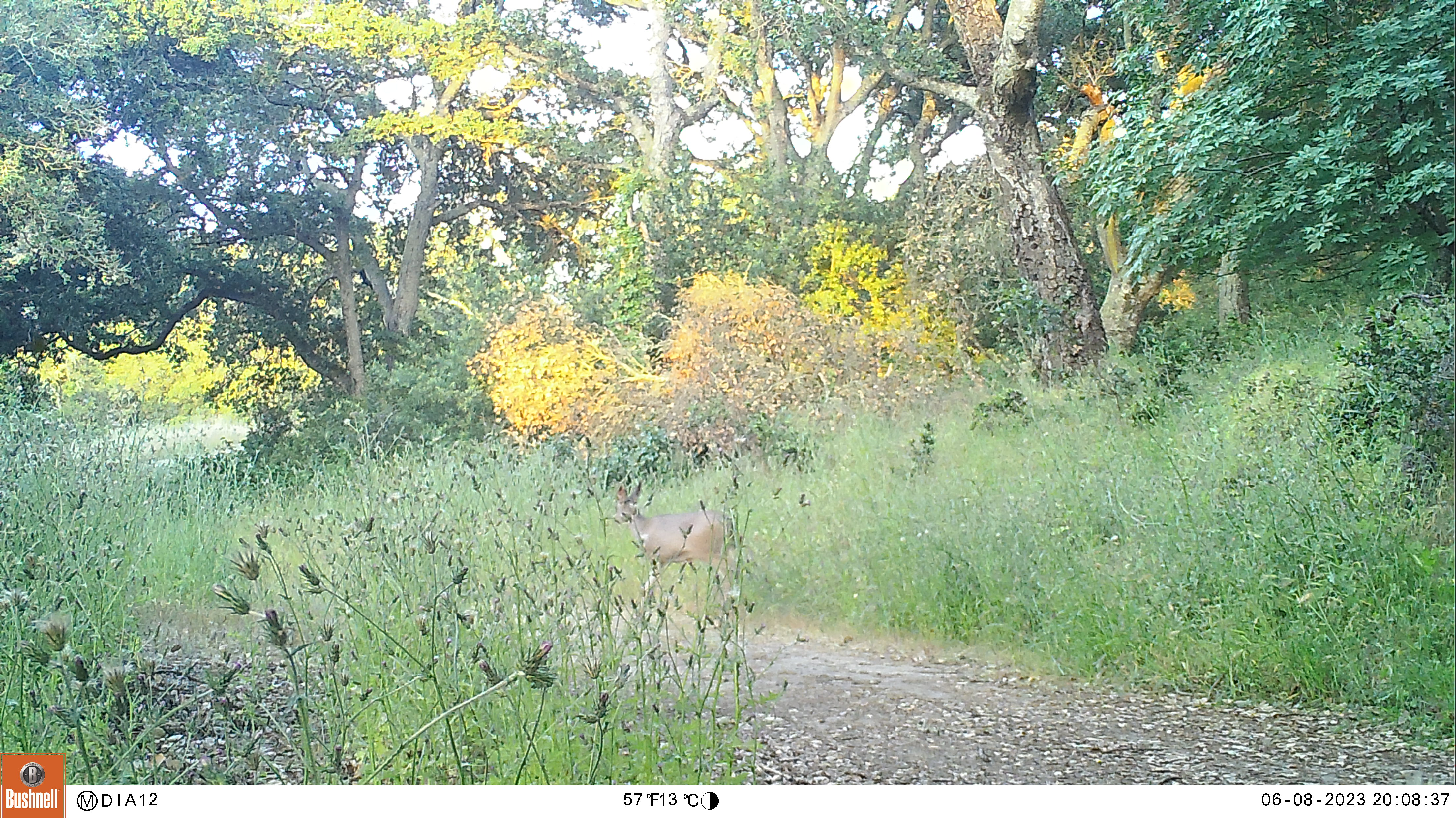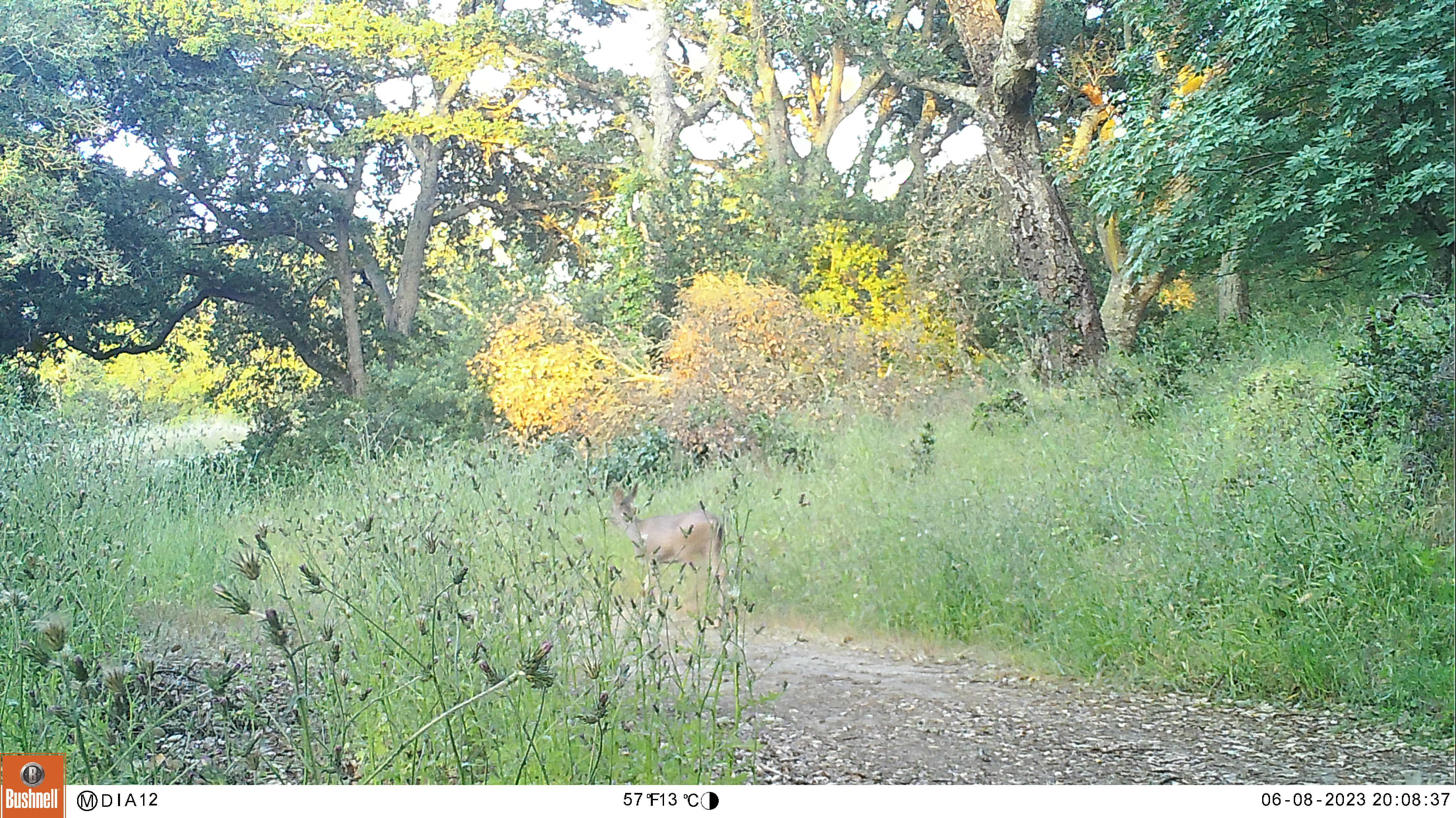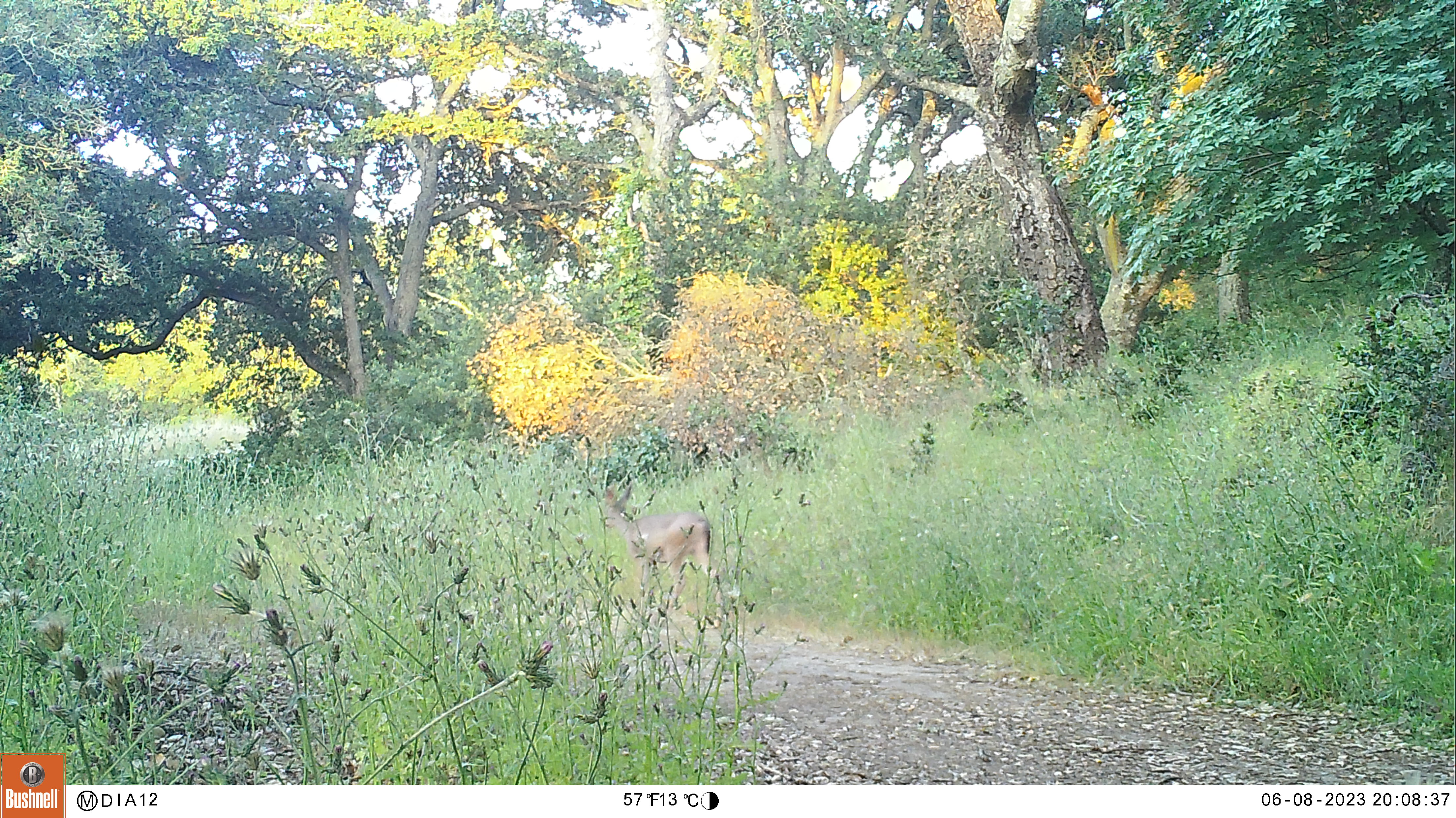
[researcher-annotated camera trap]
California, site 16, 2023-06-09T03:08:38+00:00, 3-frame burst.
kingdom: Animalia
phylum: Chordata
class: Mammalia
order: Artiodactyla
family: Cervidae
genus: Odocoileus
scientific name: Odocoileus hemionus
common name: mule deer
Mule deer (Odocoileus hemionus).